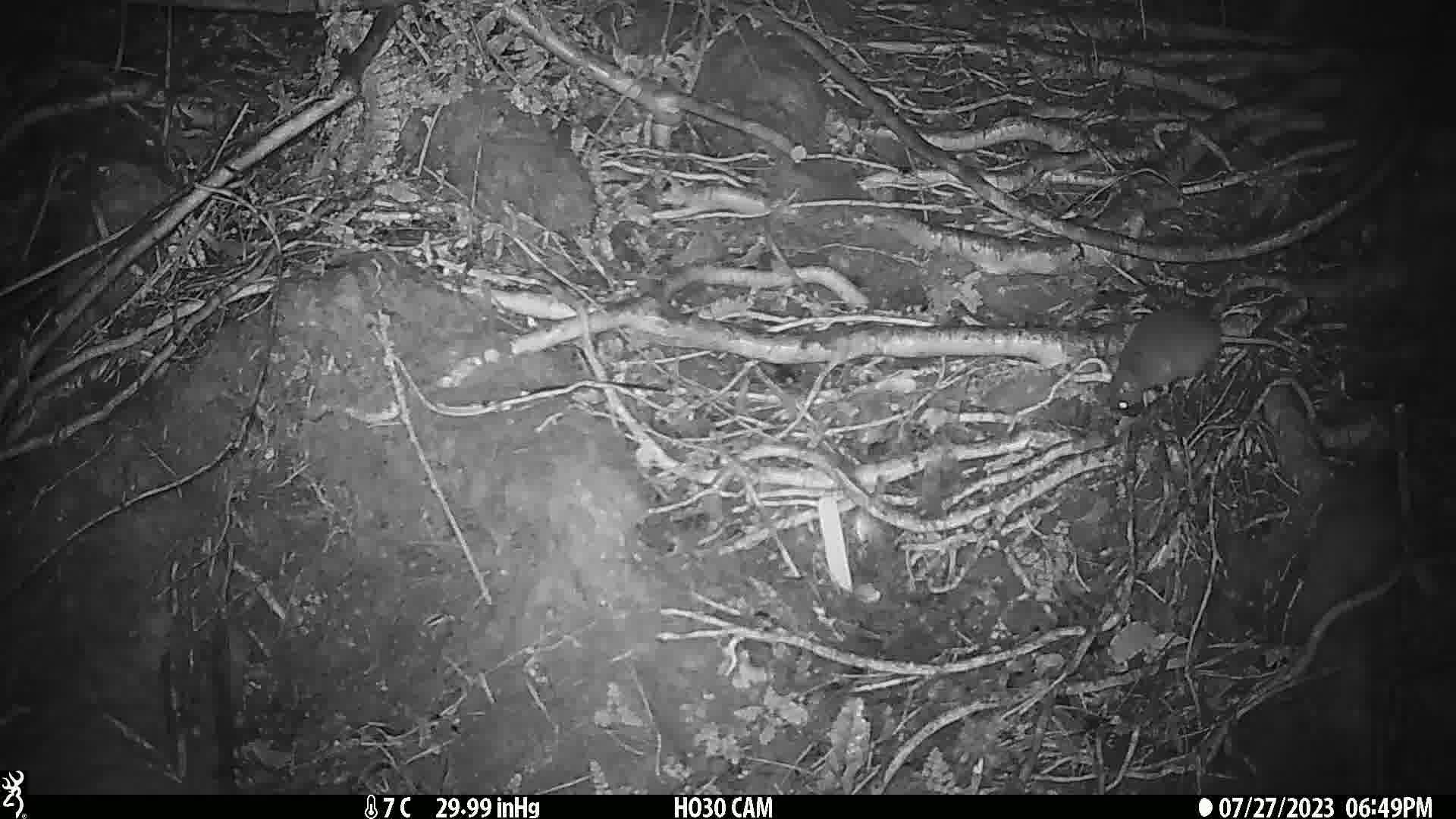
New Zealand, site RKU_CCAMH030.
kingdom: Animalia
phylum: Chordata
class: Mammalia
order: Rodentia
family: Muridae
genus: Rattus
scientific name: Rattus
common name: rat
Rat (Rattus).